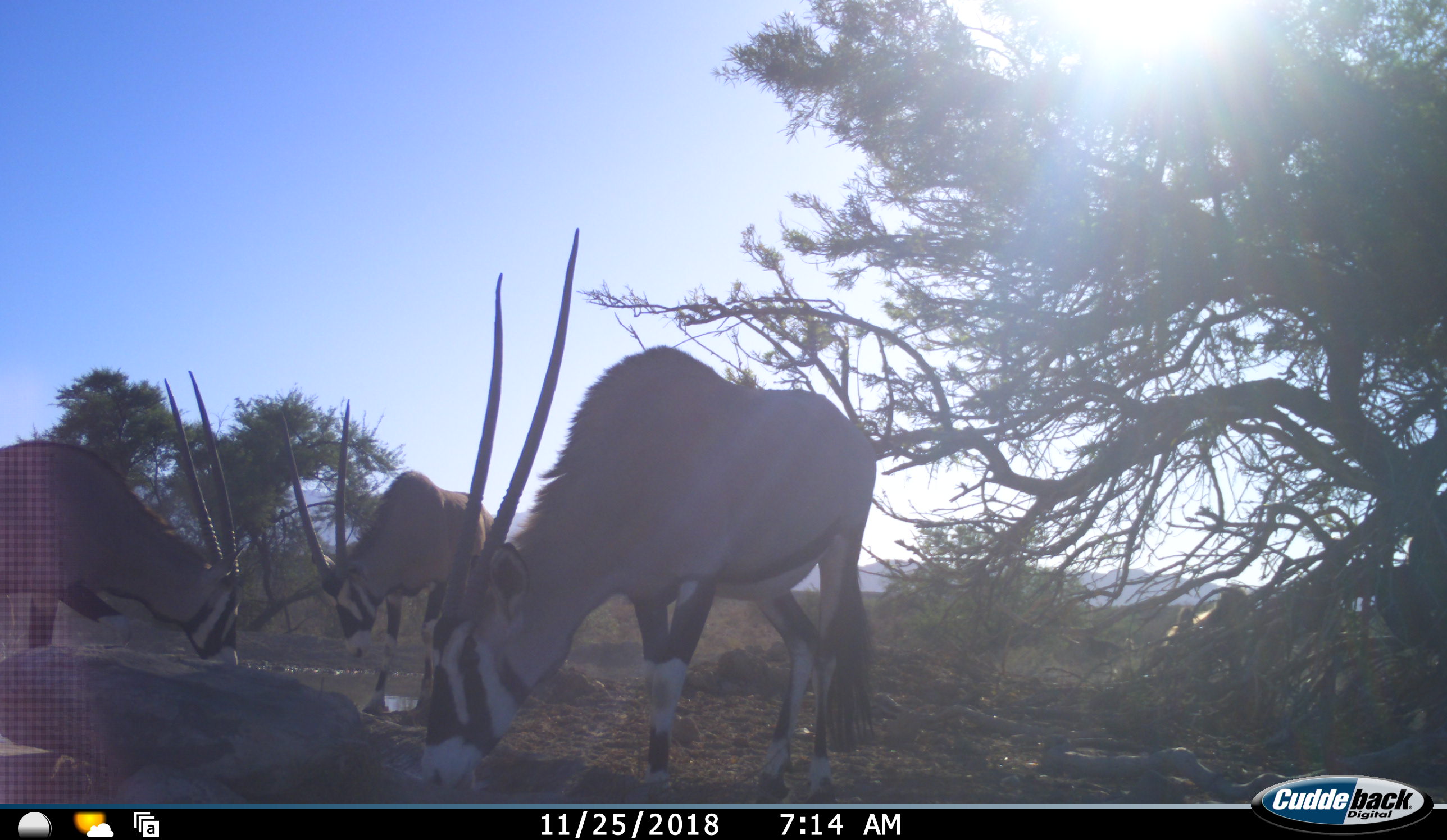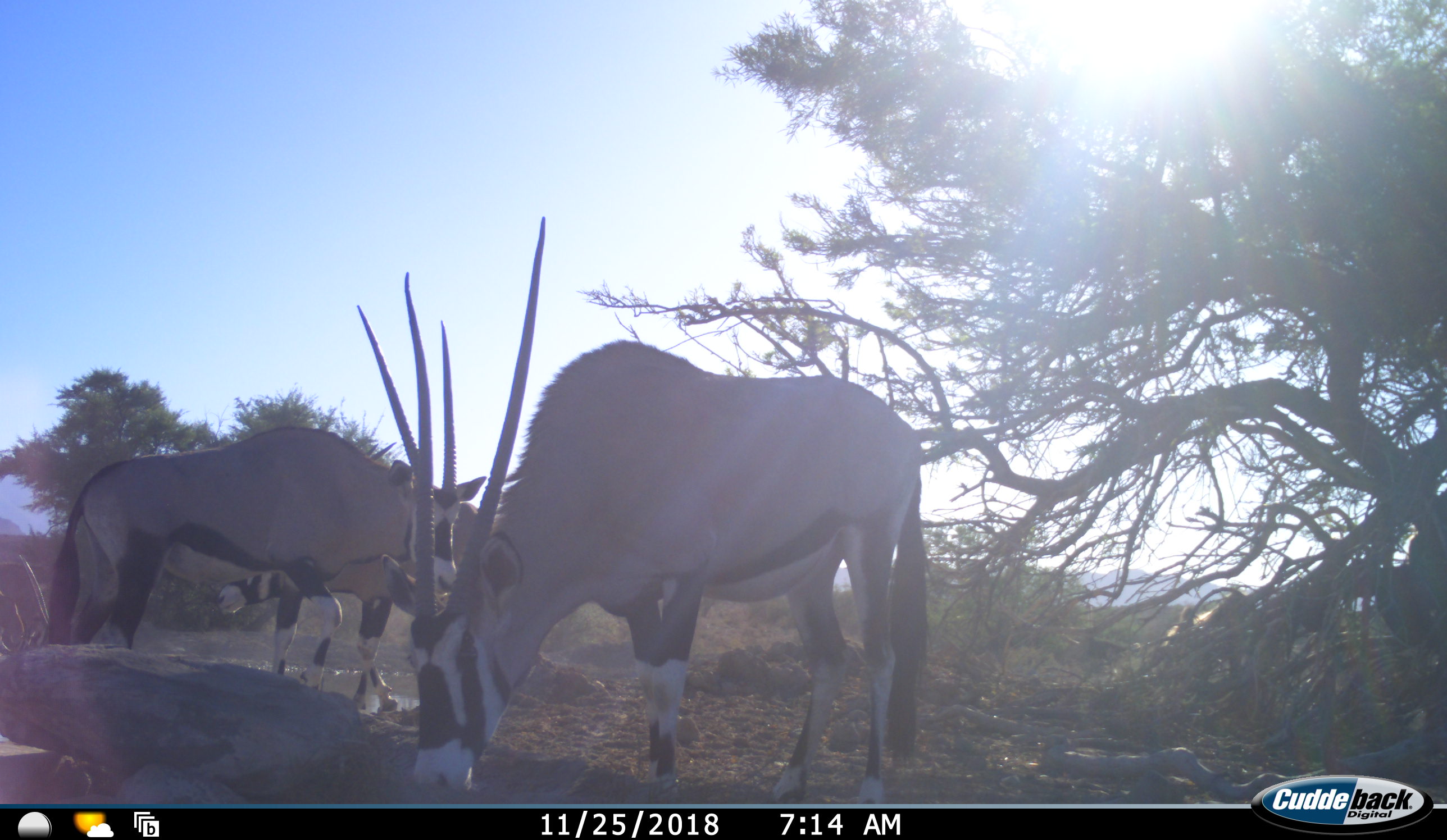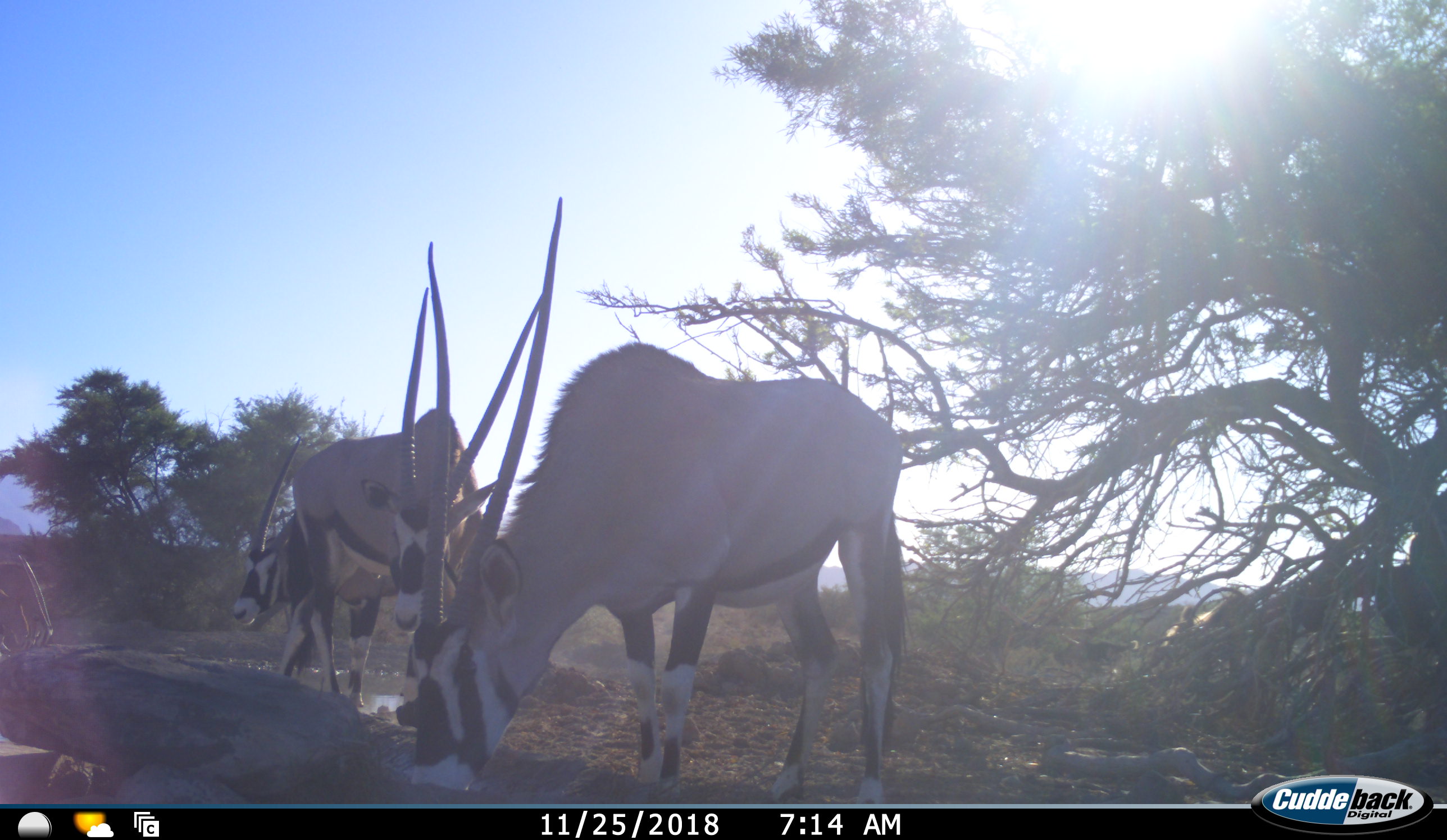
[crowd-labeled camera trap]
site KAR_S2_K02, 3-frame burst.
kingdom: Animalia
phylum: Chordata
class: Mammalia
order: Artiodactyla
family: Bovidae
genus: Oryx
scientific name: Oryx gazella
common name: gemsbok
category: oryx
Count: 4.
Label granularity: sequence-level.